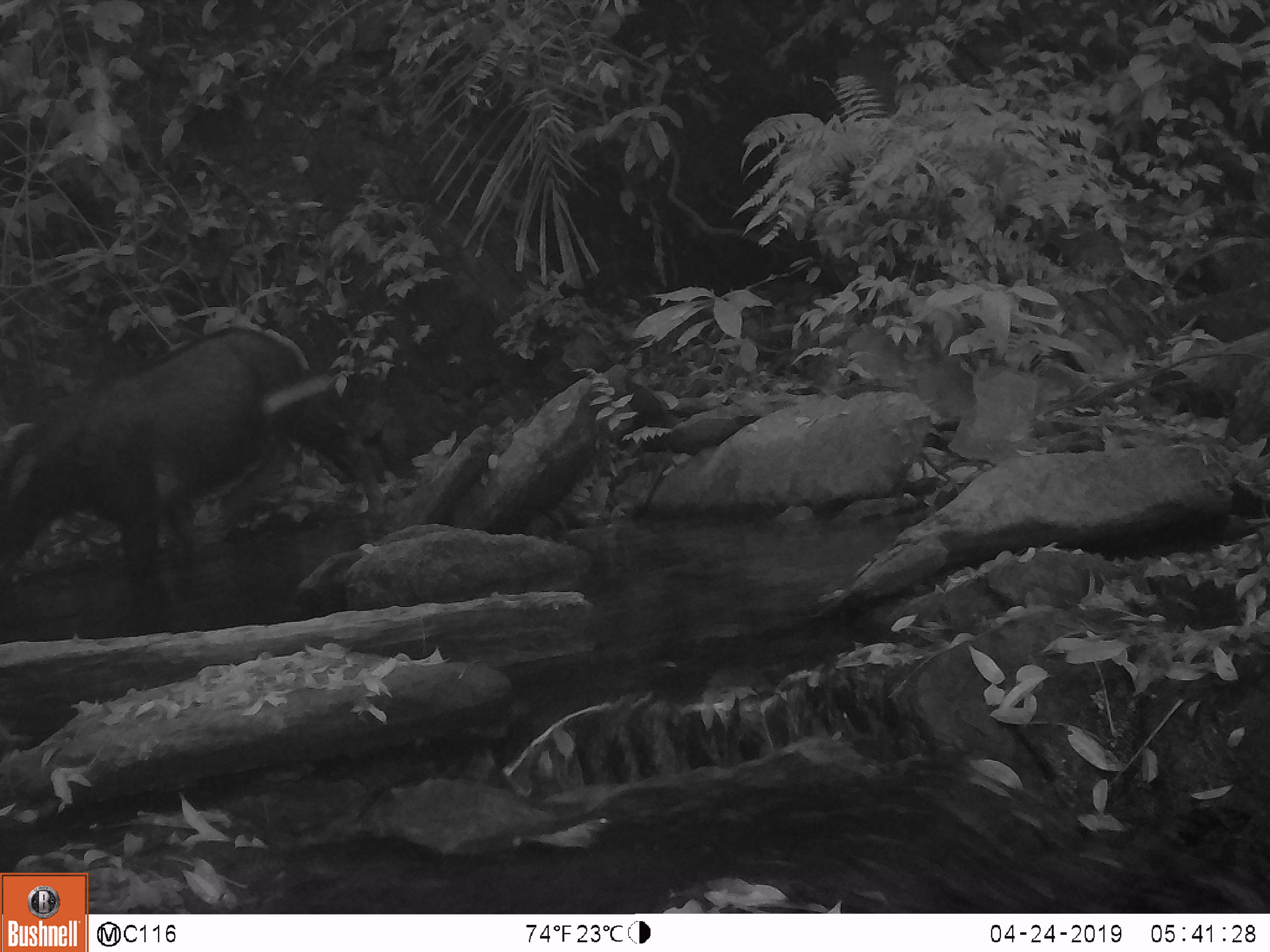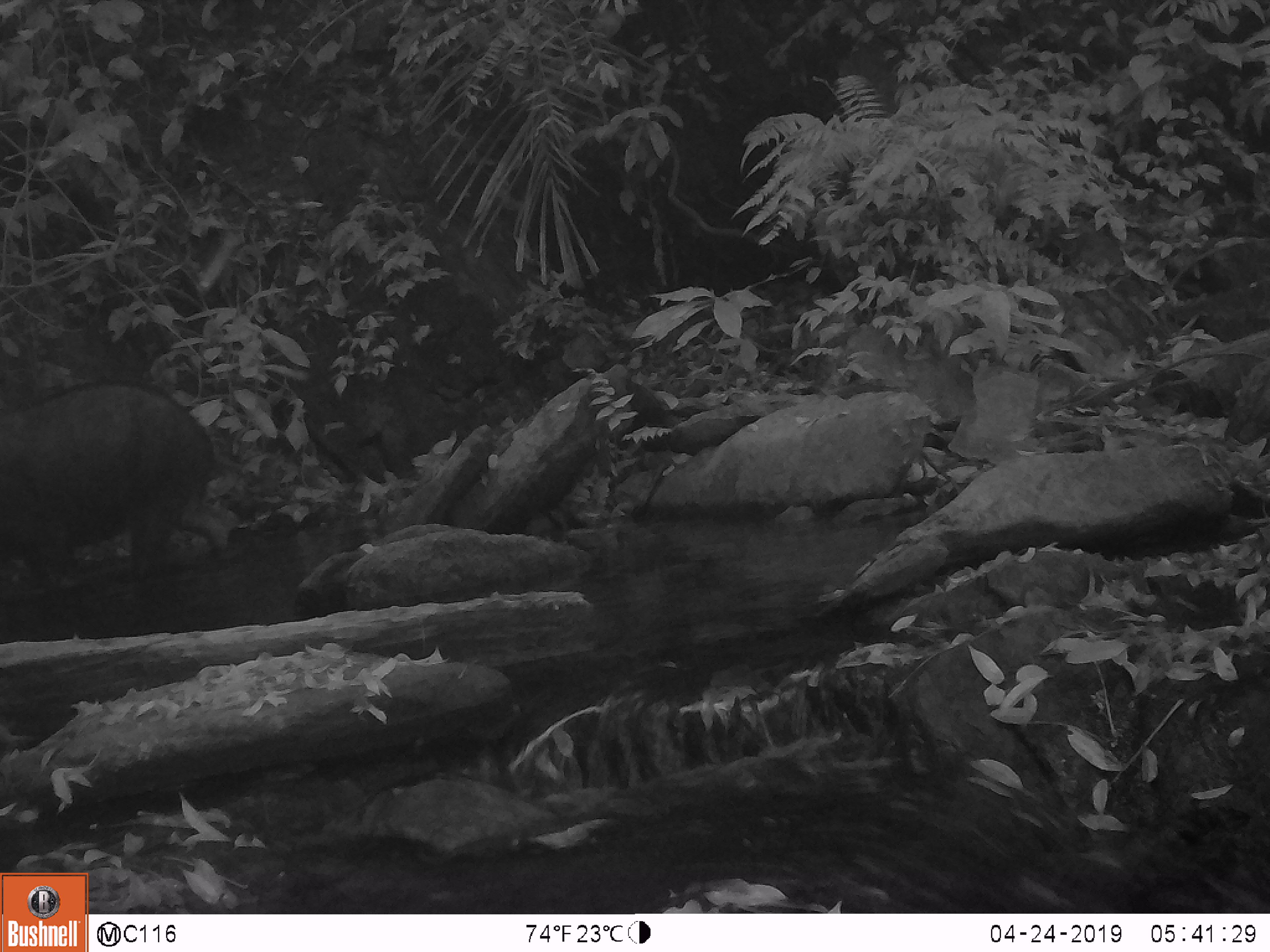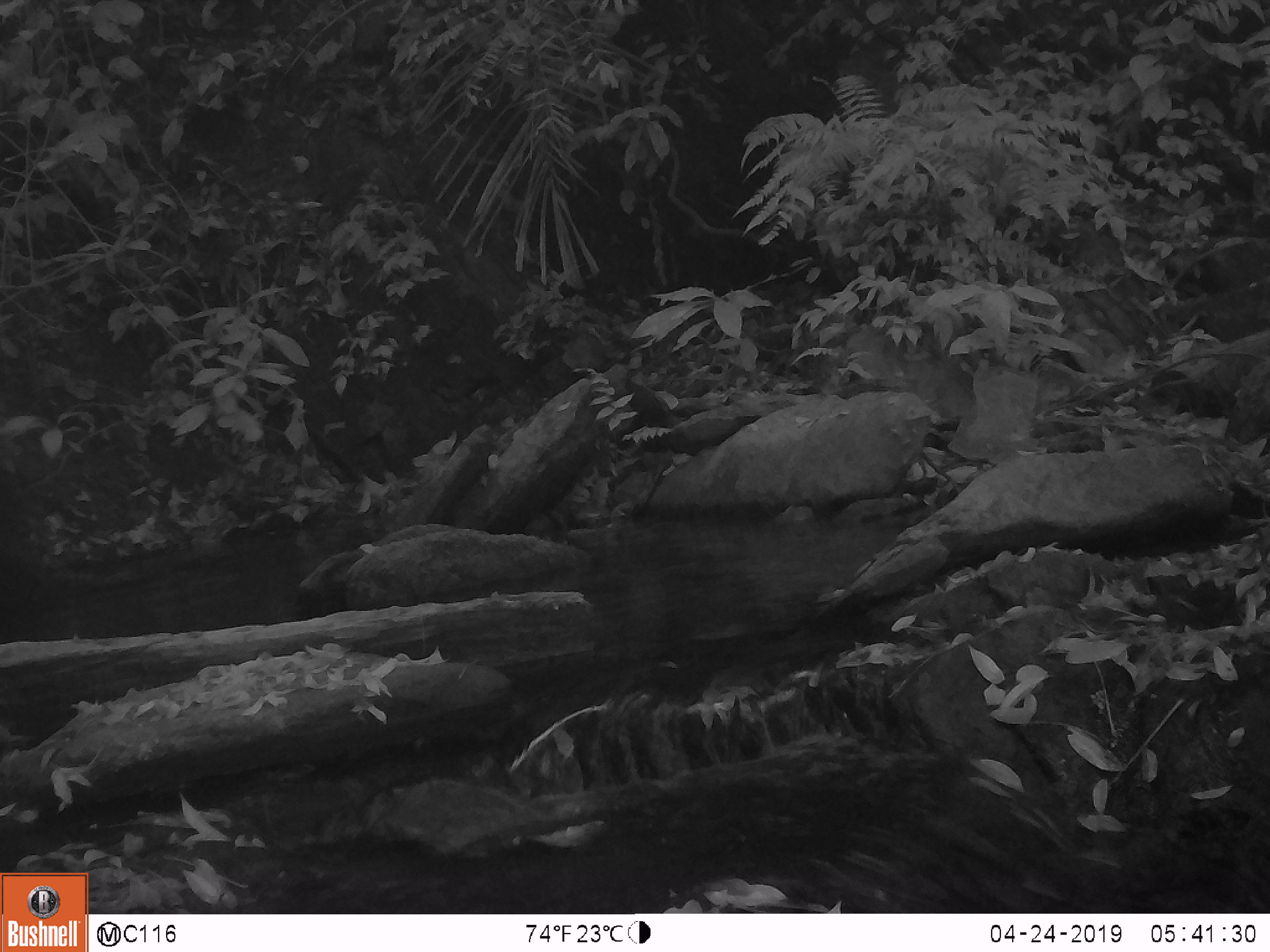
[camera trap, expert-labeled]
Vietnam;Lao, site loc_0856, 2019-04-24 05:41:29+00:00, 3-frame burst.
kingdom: Animalia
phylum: Chordata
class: Mammalia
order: Artiodactyla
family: Bovidae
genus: Capricornis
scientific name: Capricornis sumatraensis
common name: chinese serow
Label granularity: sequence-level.